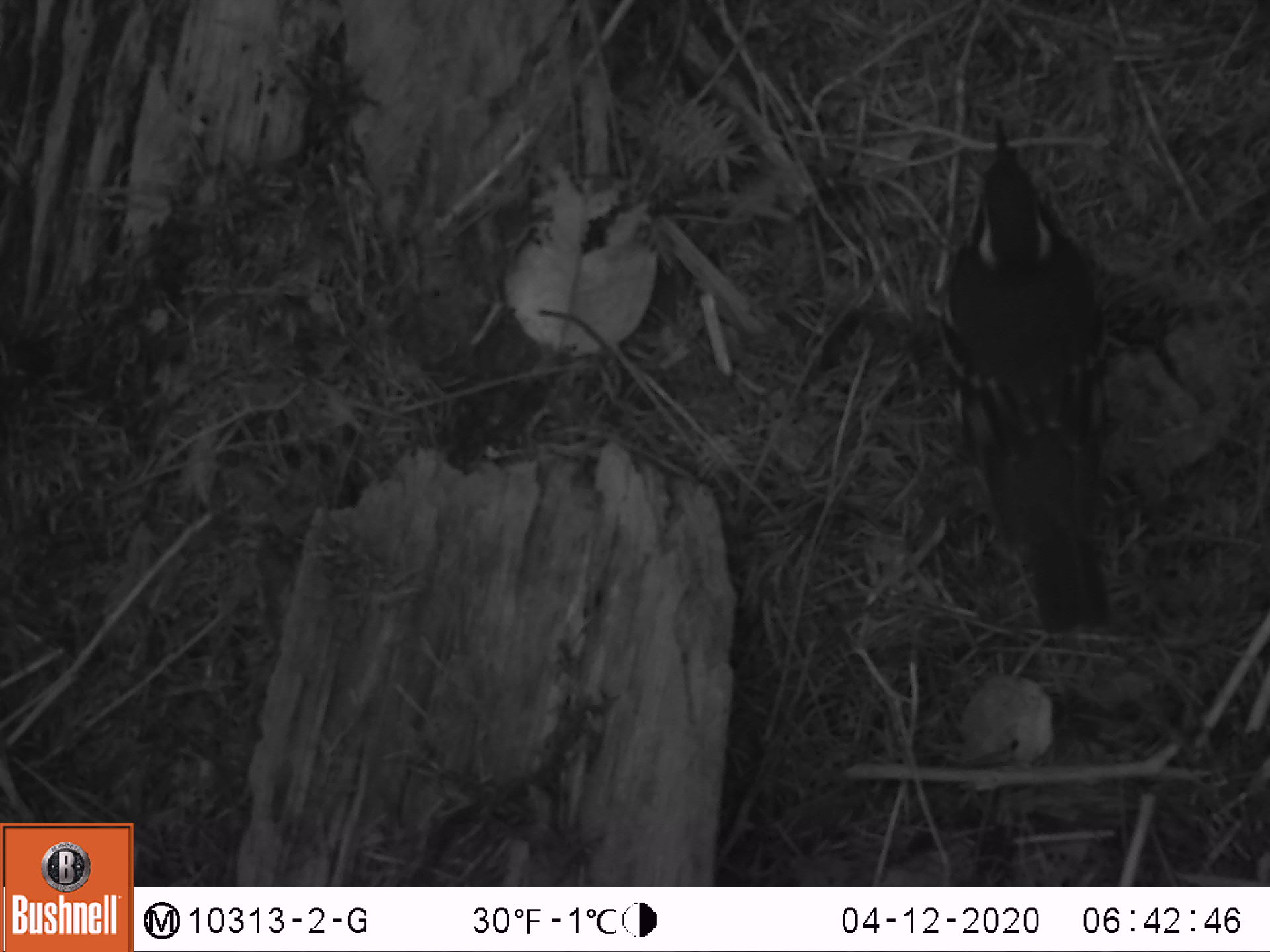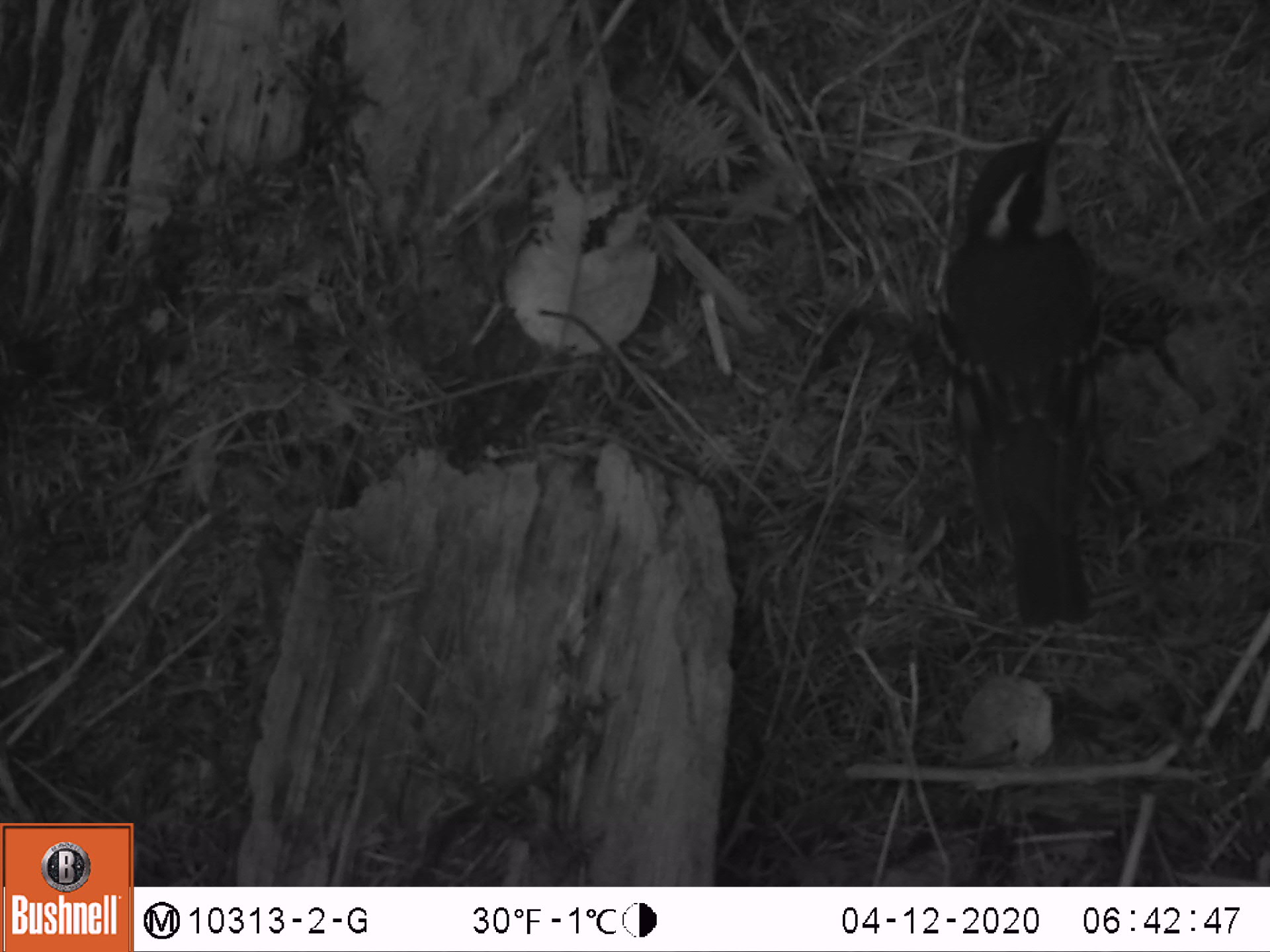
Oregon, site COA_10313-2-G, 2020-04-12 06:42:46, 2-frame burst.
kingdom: Animalia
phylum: Chordata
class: Aves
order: Passeriformes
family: Turdidae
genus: Ixoreus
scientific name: Ixoreus naevius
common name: varied thrush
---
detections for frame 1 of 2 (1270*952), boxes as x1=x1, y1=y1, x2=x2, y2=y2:
varied thrush: x1=944, y1=122, x2=1119, y2=635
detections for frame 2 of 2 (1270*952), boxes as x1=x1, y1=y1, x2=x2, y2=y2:
varied thrush: x1=939, y1=101, x2=1091, y2=629